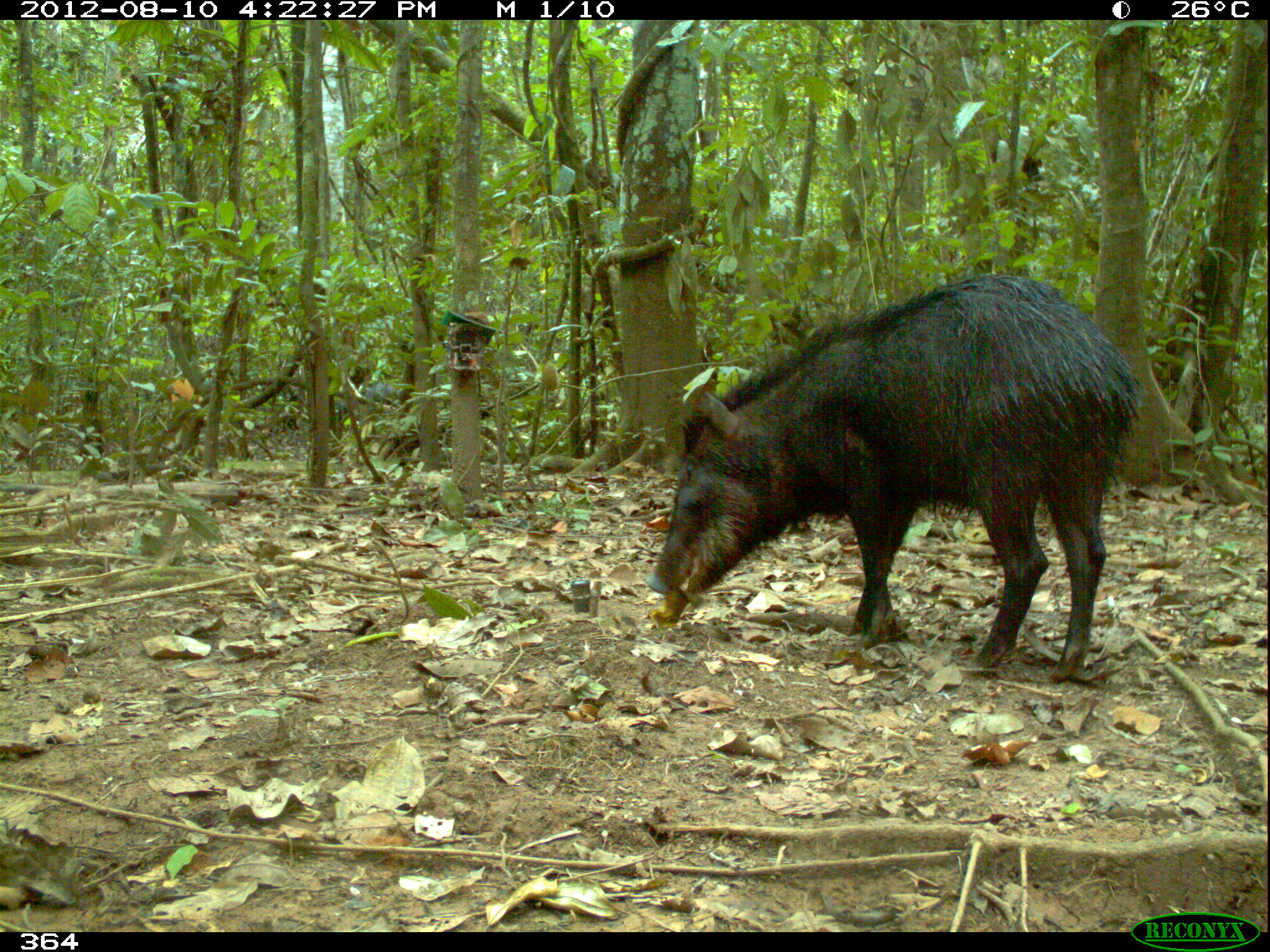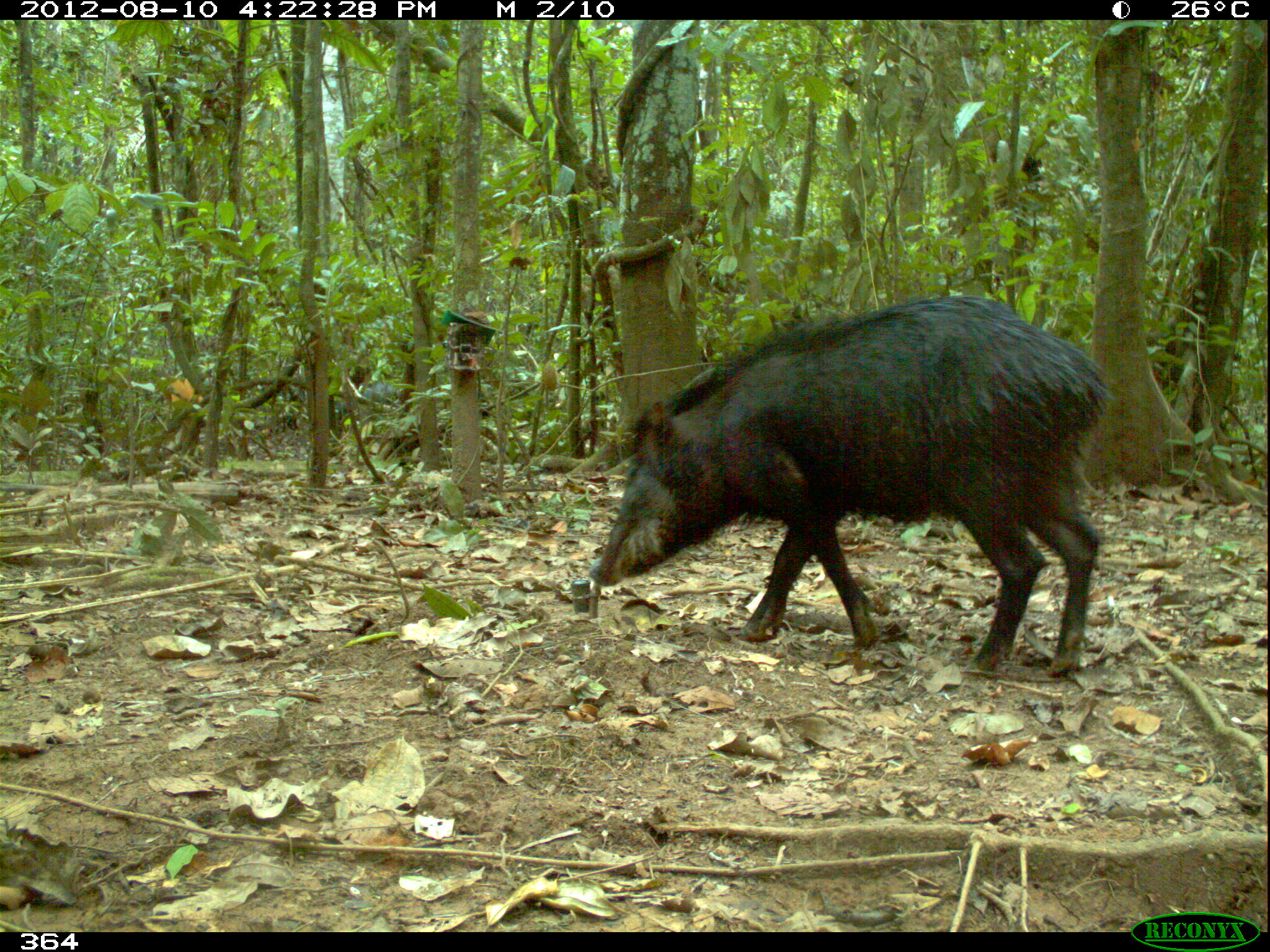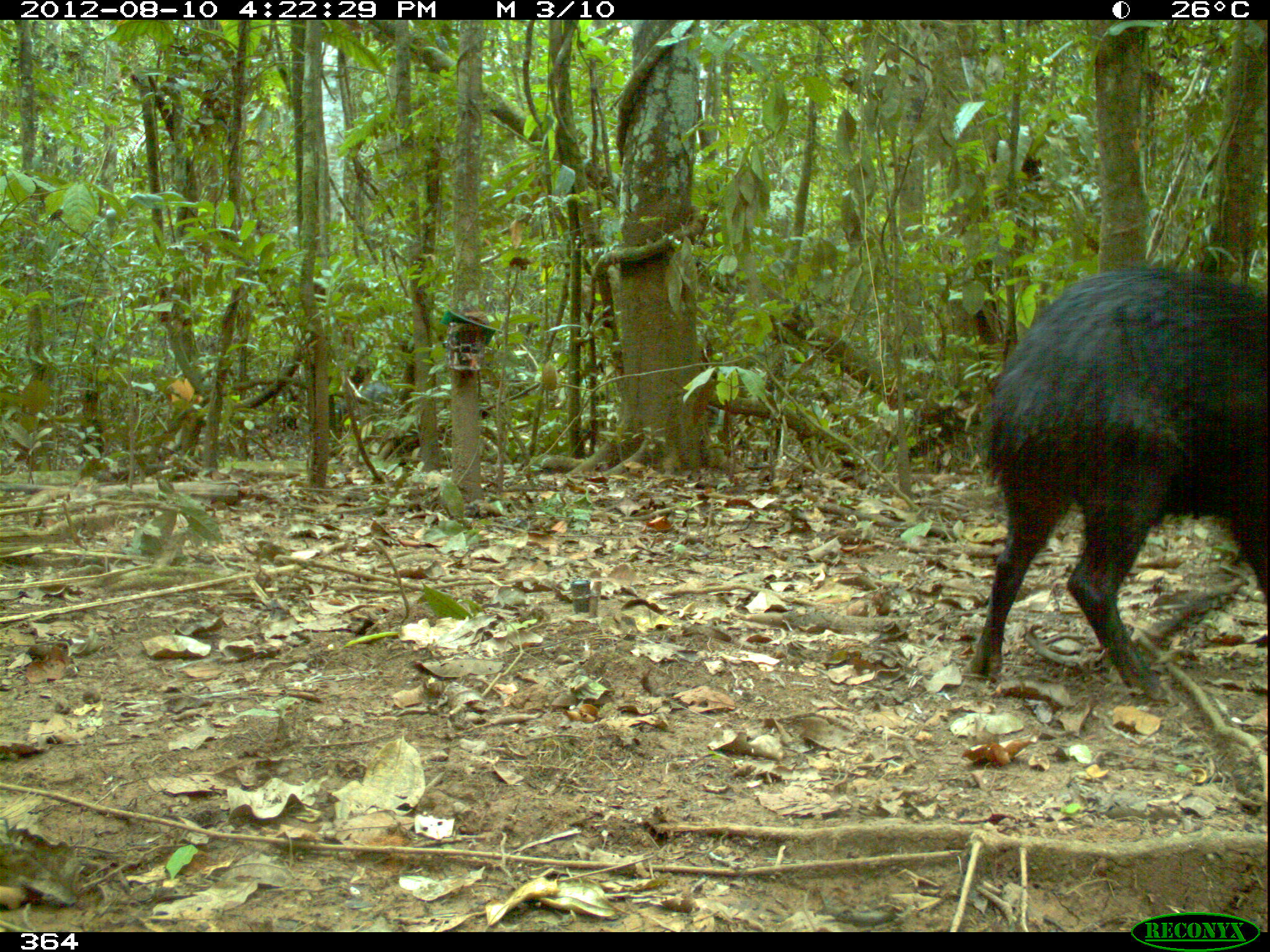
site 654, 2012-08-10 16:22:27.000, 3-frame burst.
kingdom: Animalia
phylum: Chordata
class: Mammalia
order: Artiodactyla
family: Tayassuidae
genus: Tayassu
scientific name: Tayassu pecari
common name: white-lipped peccary